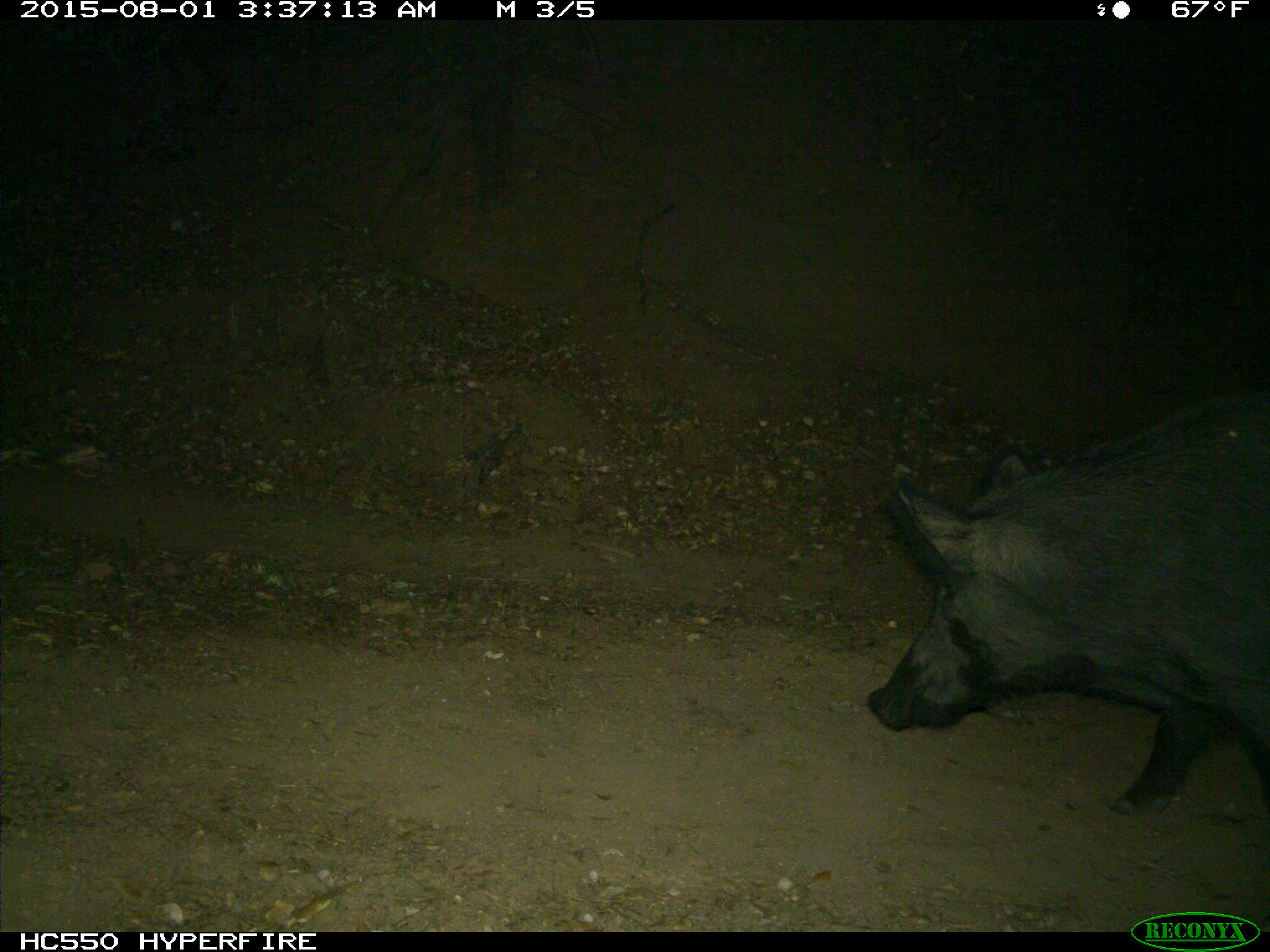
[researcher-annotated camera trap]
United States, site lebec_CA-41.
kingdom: Animalia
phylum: Chordata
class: Mammalia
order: Artiodactyla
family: Suidae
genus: Sus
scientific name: Sus scrofa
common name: wild boar